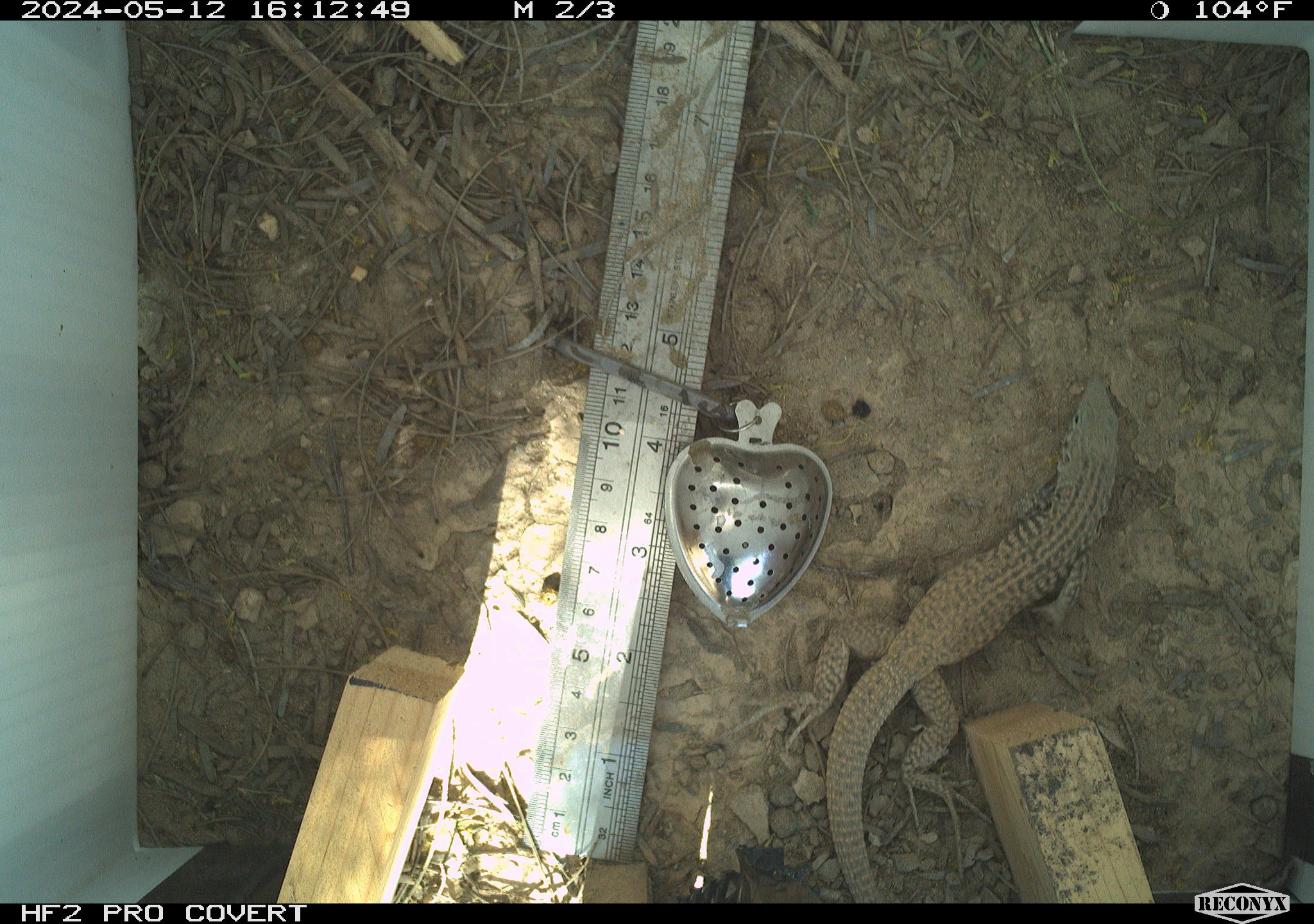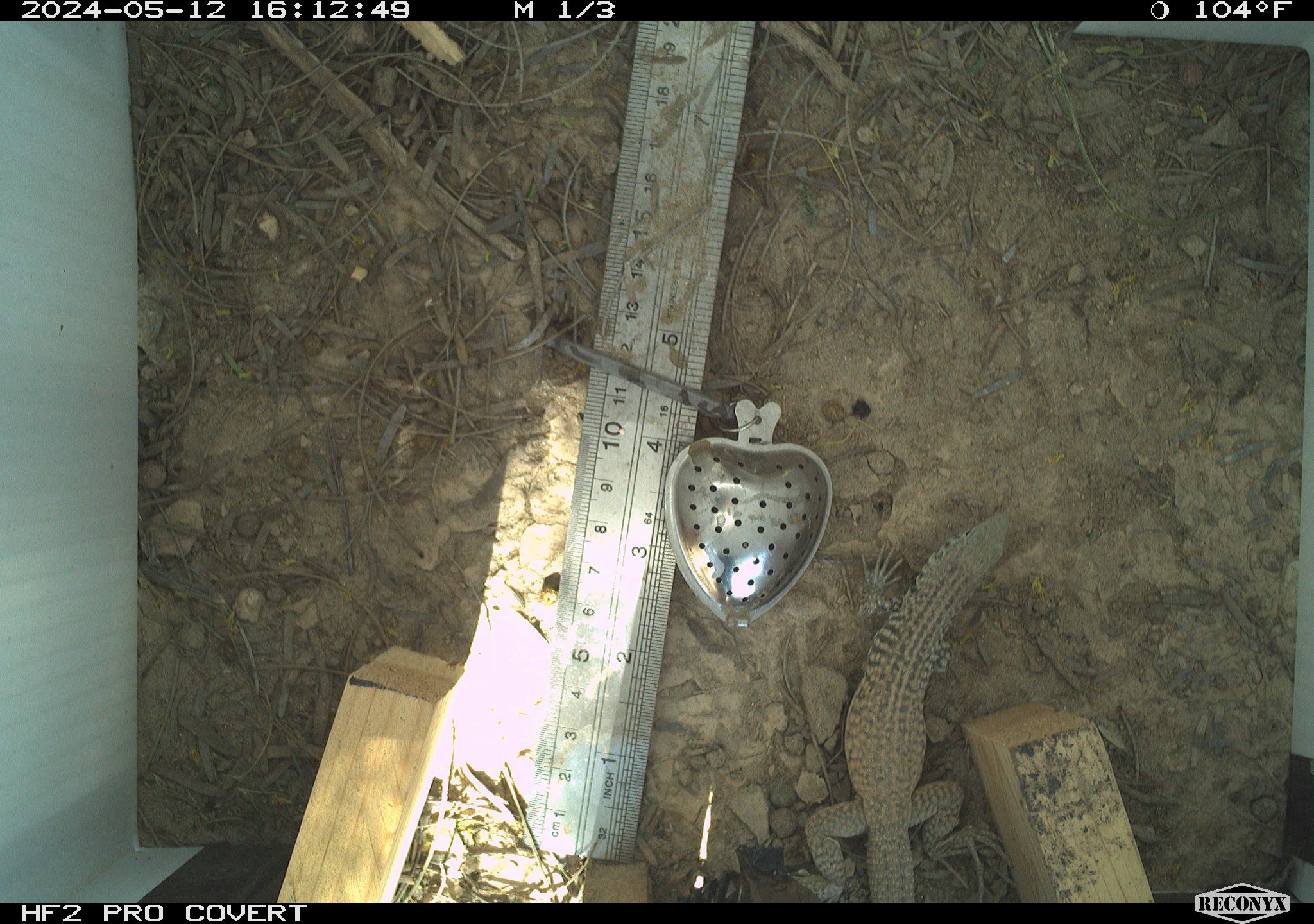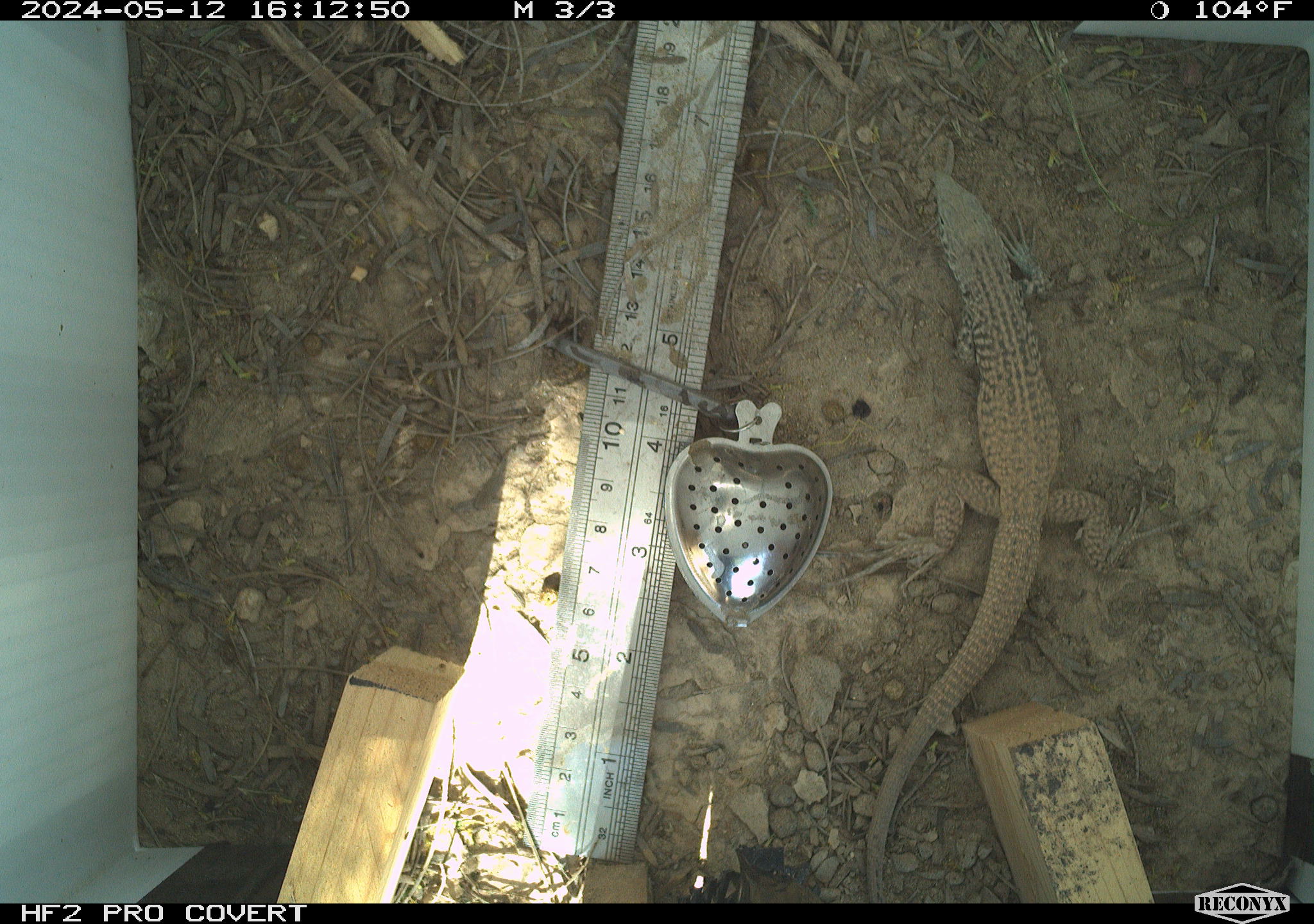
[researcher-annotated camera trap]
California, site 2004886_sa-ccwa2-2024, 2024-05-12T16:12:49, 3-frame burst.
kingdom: Animalia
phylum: Chordata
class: Reptilia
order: Squamata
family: Teiidae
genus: Aspidoscelis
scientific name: Aspidoscelis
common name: whiptail lizards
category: aspidoscelis species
Aspidoscelis species (whiptail lizards) (Aspidoscelis).